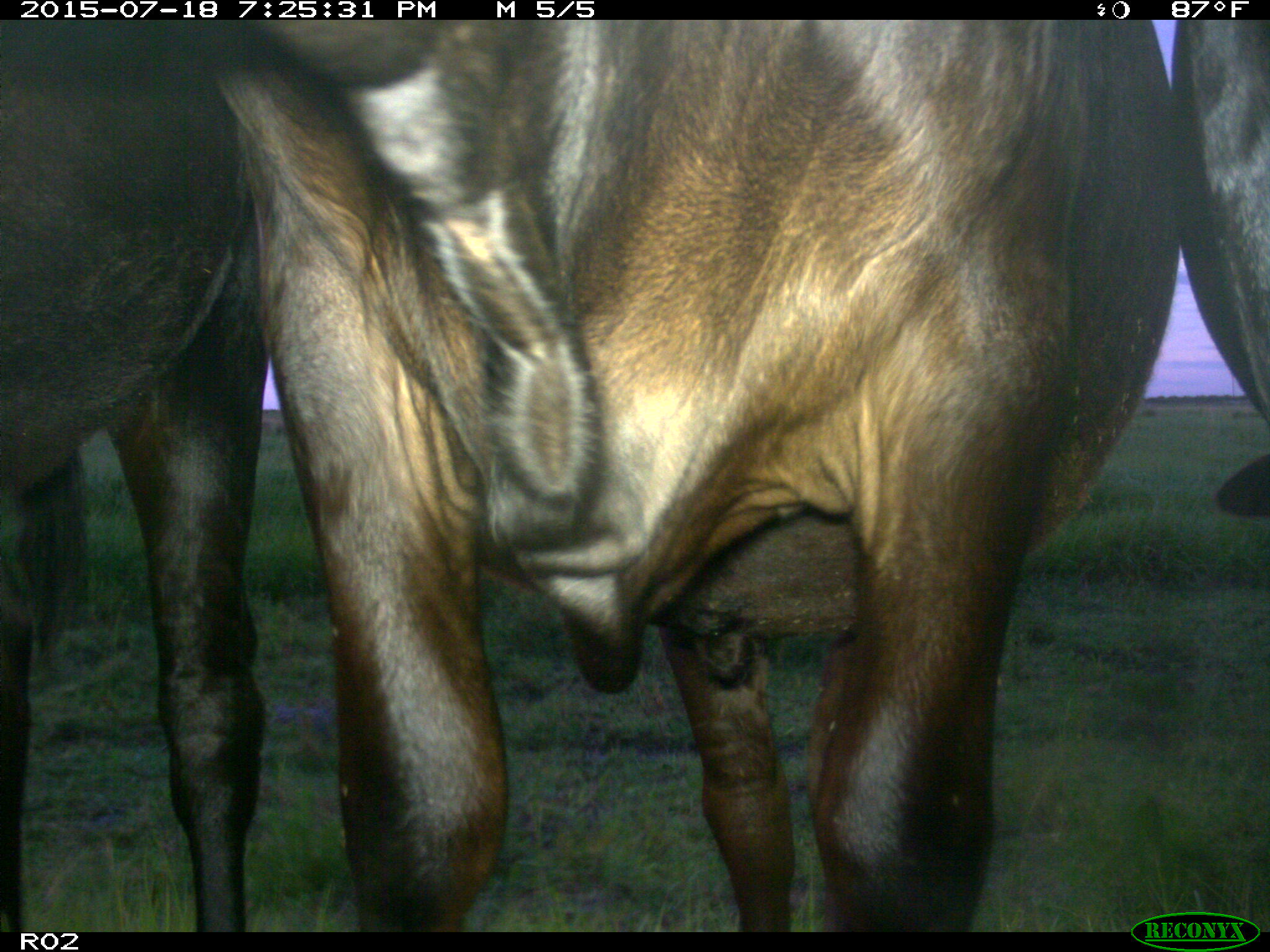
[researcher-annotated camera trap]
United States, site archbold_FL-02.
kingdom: Animalia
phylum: Chordata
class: Mammalia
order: Artiodactyla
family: Bovidae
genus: Bos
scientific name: Bos taurus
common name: domestic cow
Bos taurus (domestic cow).